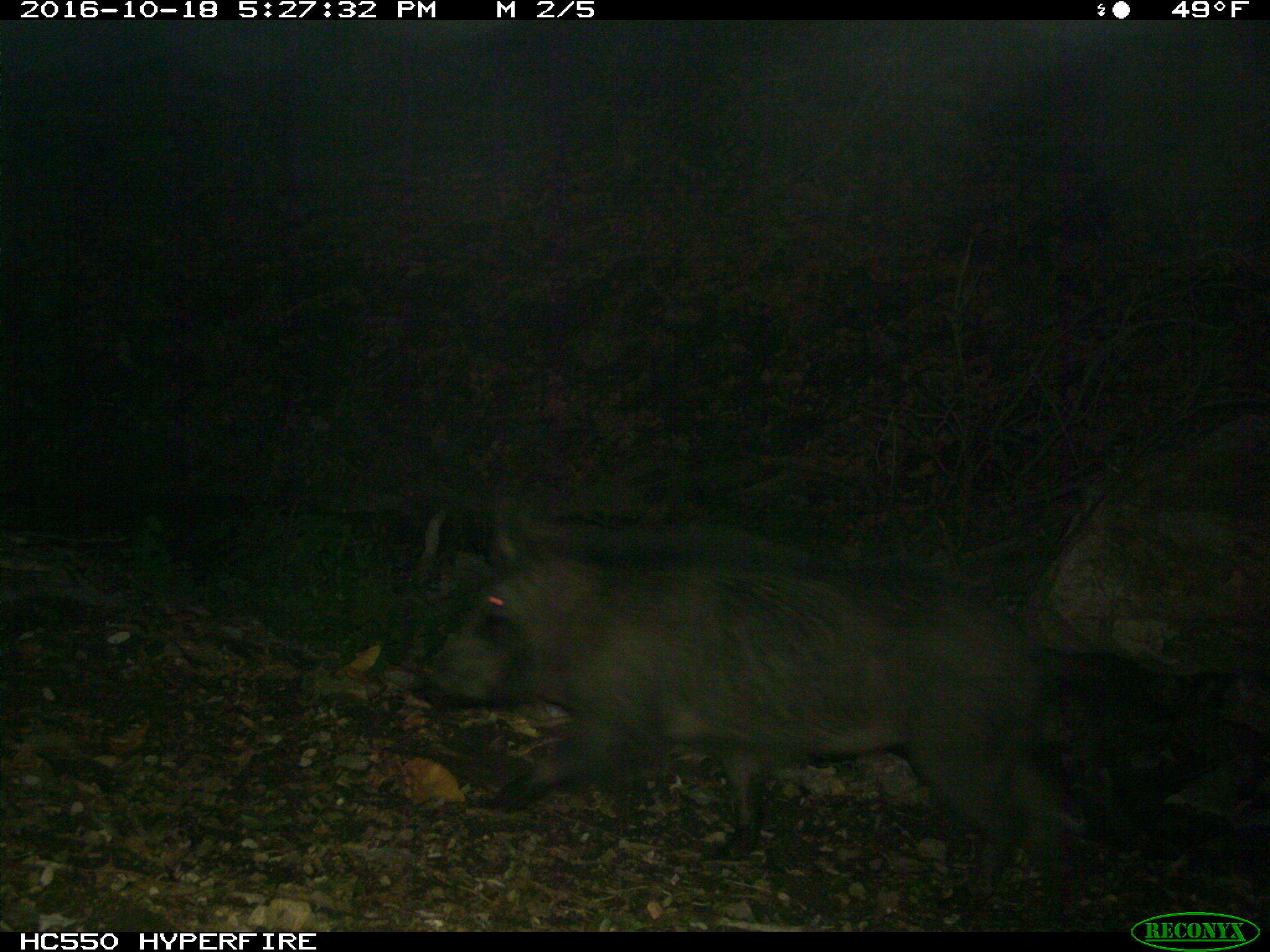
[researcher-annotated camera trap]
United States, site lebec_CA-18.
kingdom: Animalia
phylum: Chordata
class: Mammalia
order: Artiodactyla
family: Suidae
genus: Sus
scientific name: Sus scrofa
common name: wild boar